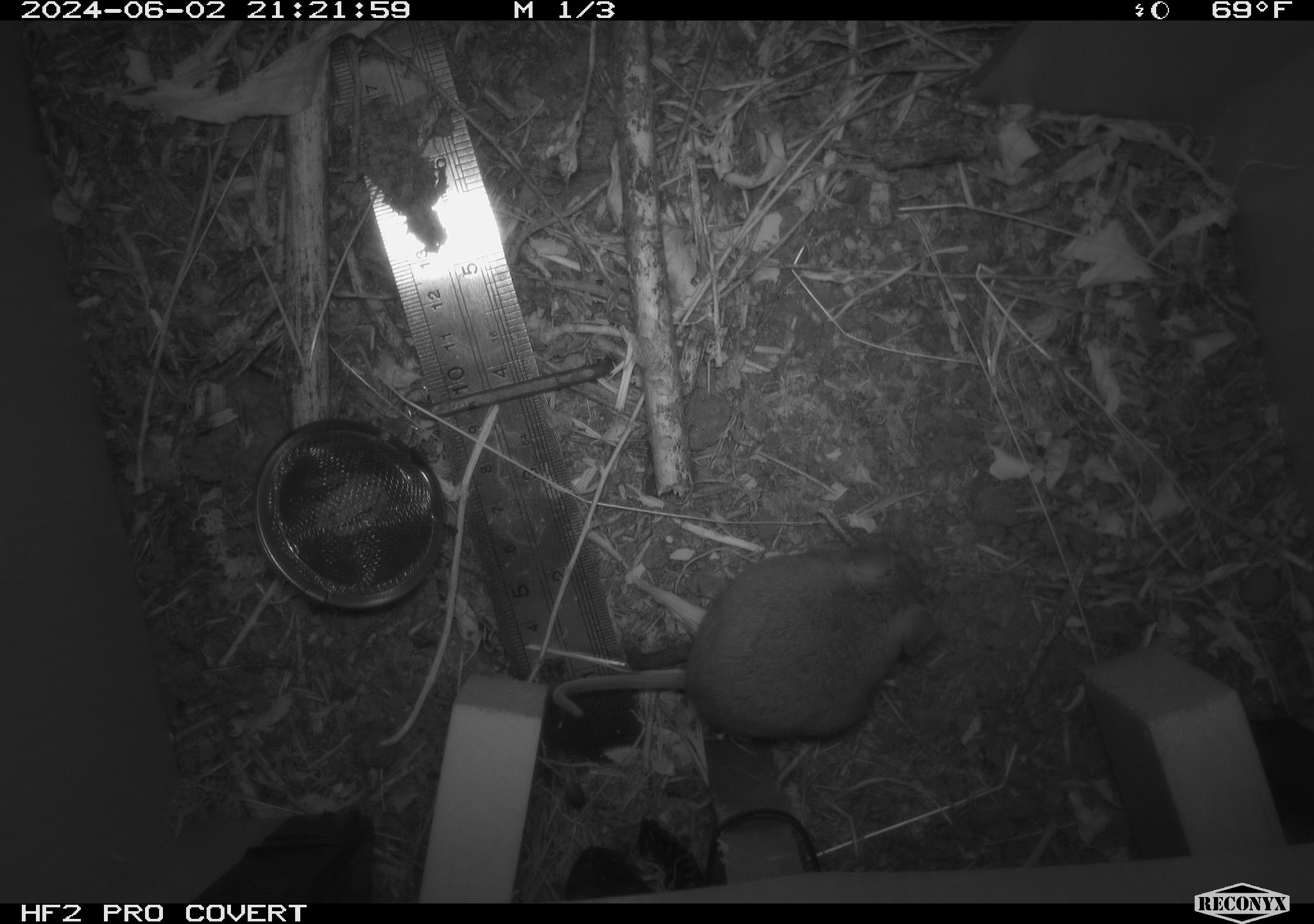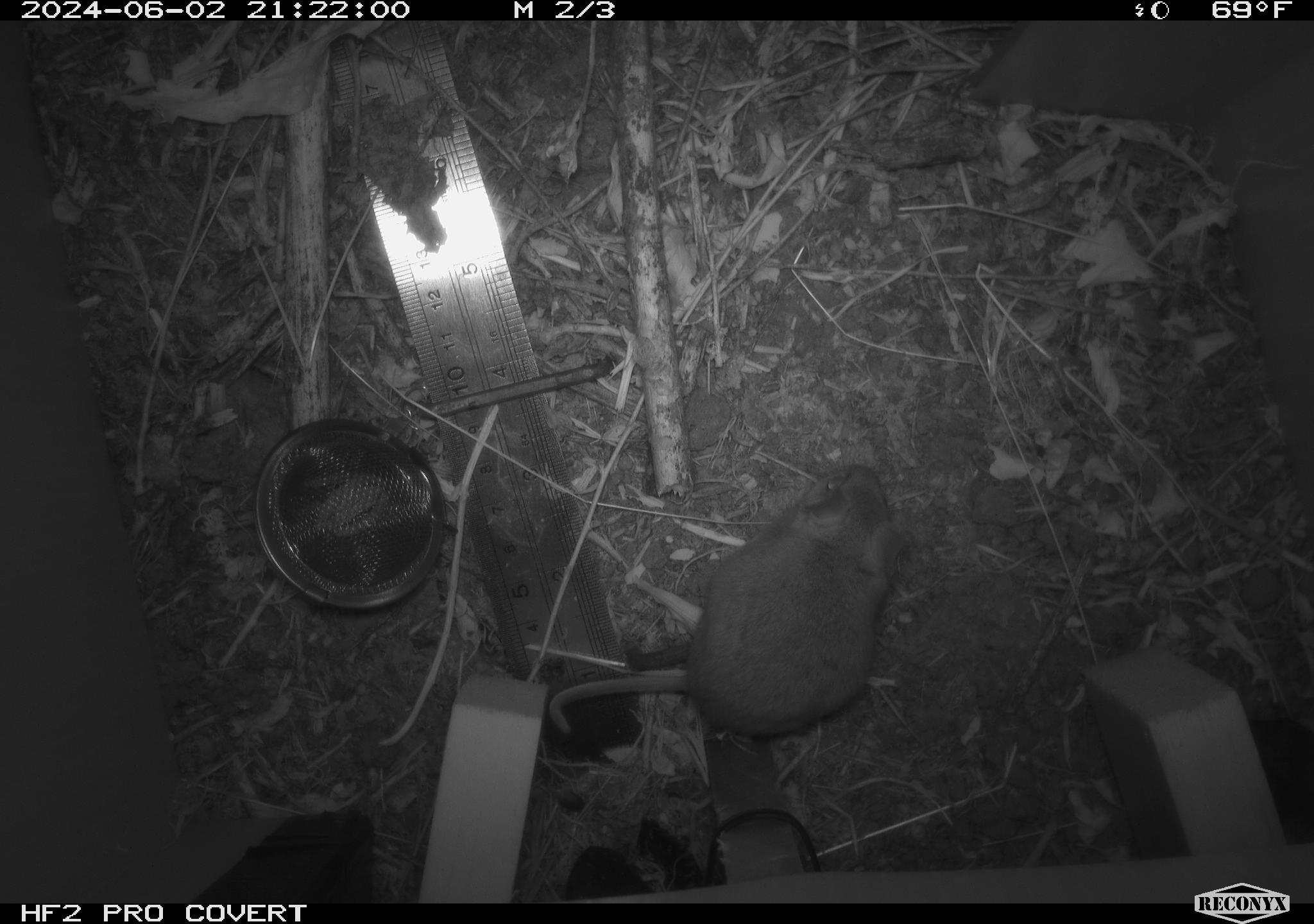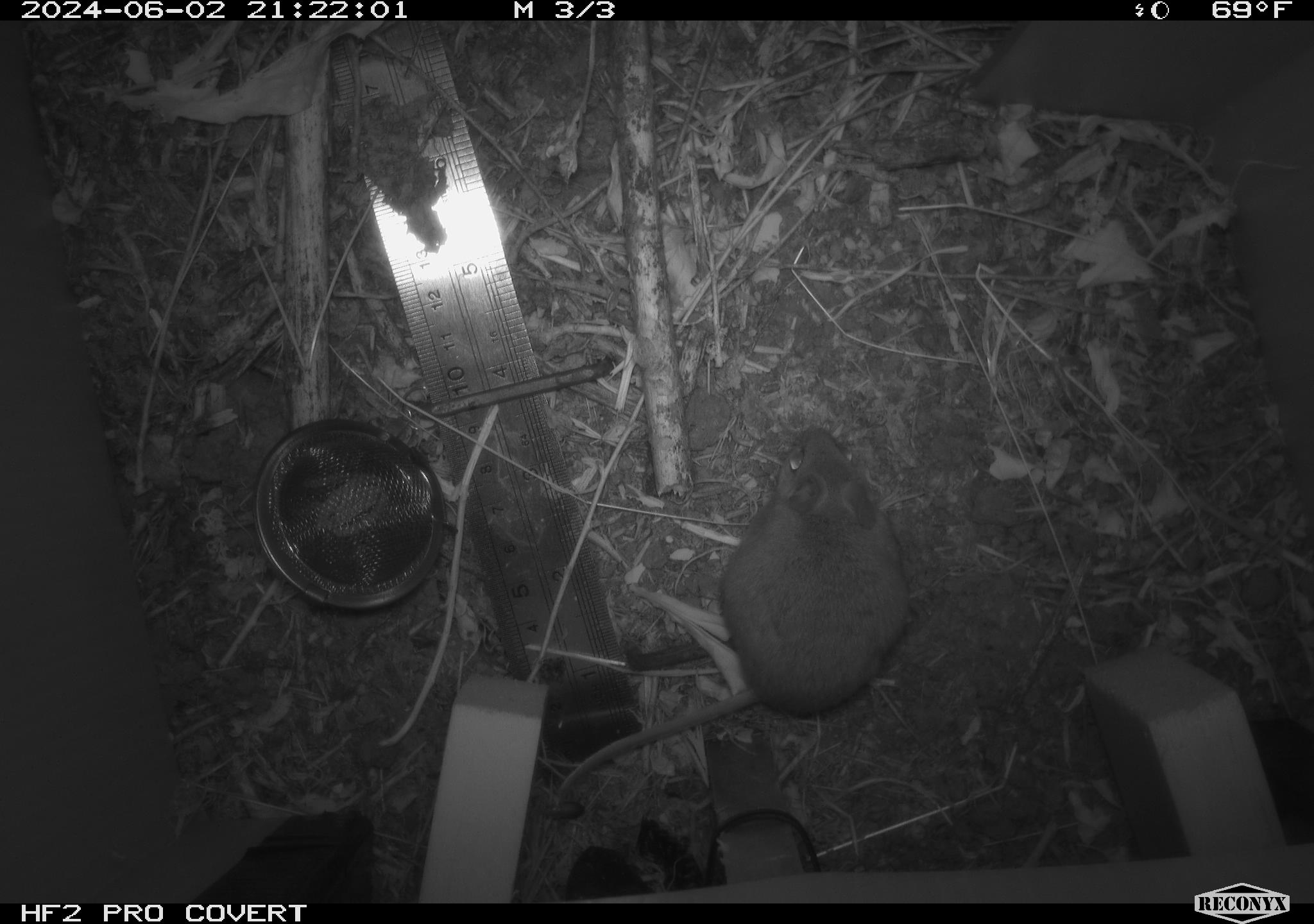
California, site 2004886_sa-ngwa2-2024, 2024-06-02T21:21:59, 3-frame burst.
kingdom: Animalia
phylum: Chordata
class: Mammalia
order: Rodentia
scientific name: Rodentia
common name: mouse species